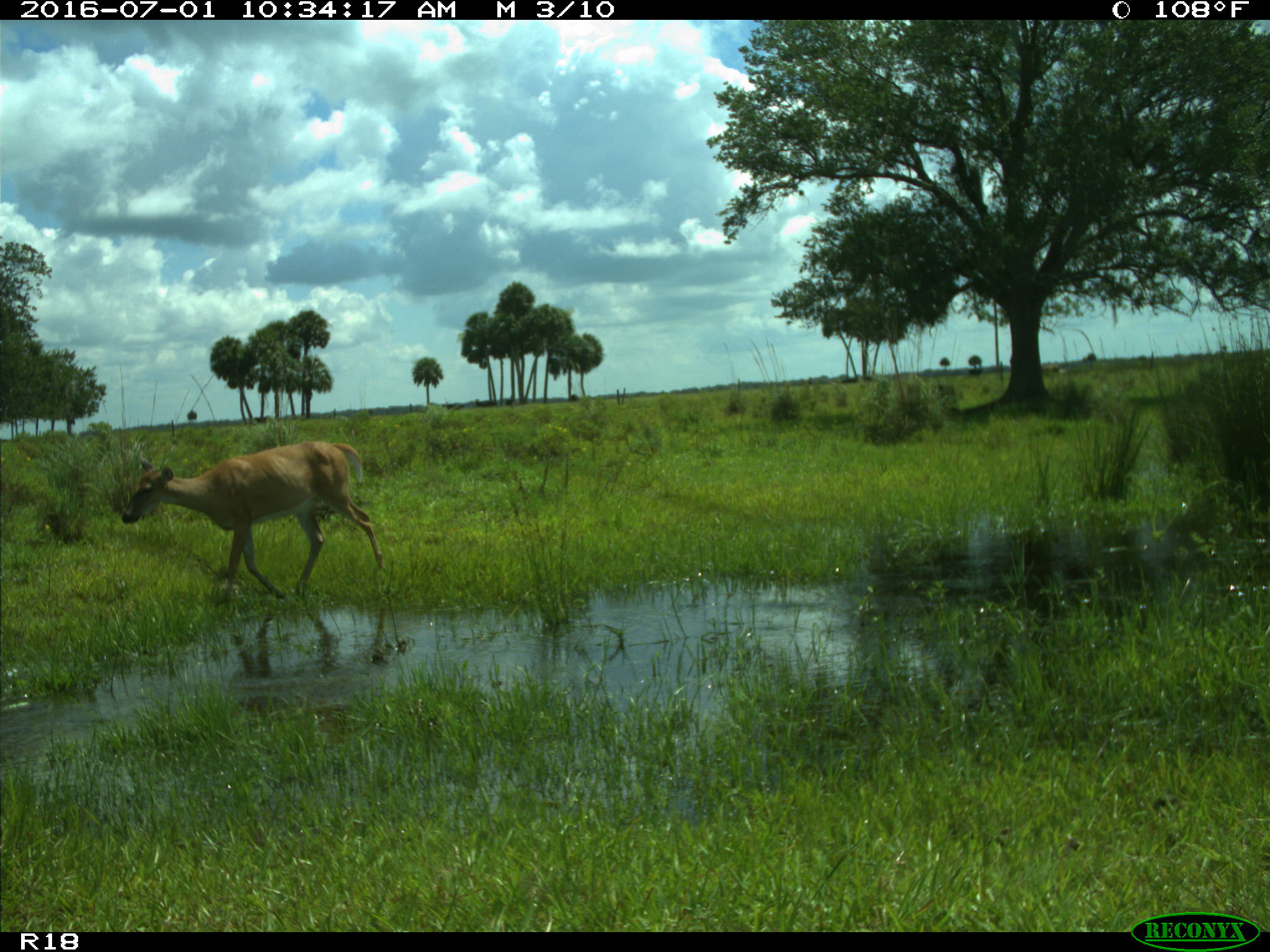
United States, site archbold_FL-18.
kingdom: Animalia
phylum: Chordata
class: Mammalia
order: Artiodactyla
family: Cervidae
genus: Odocoileus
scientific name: Odocoileus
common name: deer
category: unidentified deer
Unidentified deer (deer) (Odocoileus).